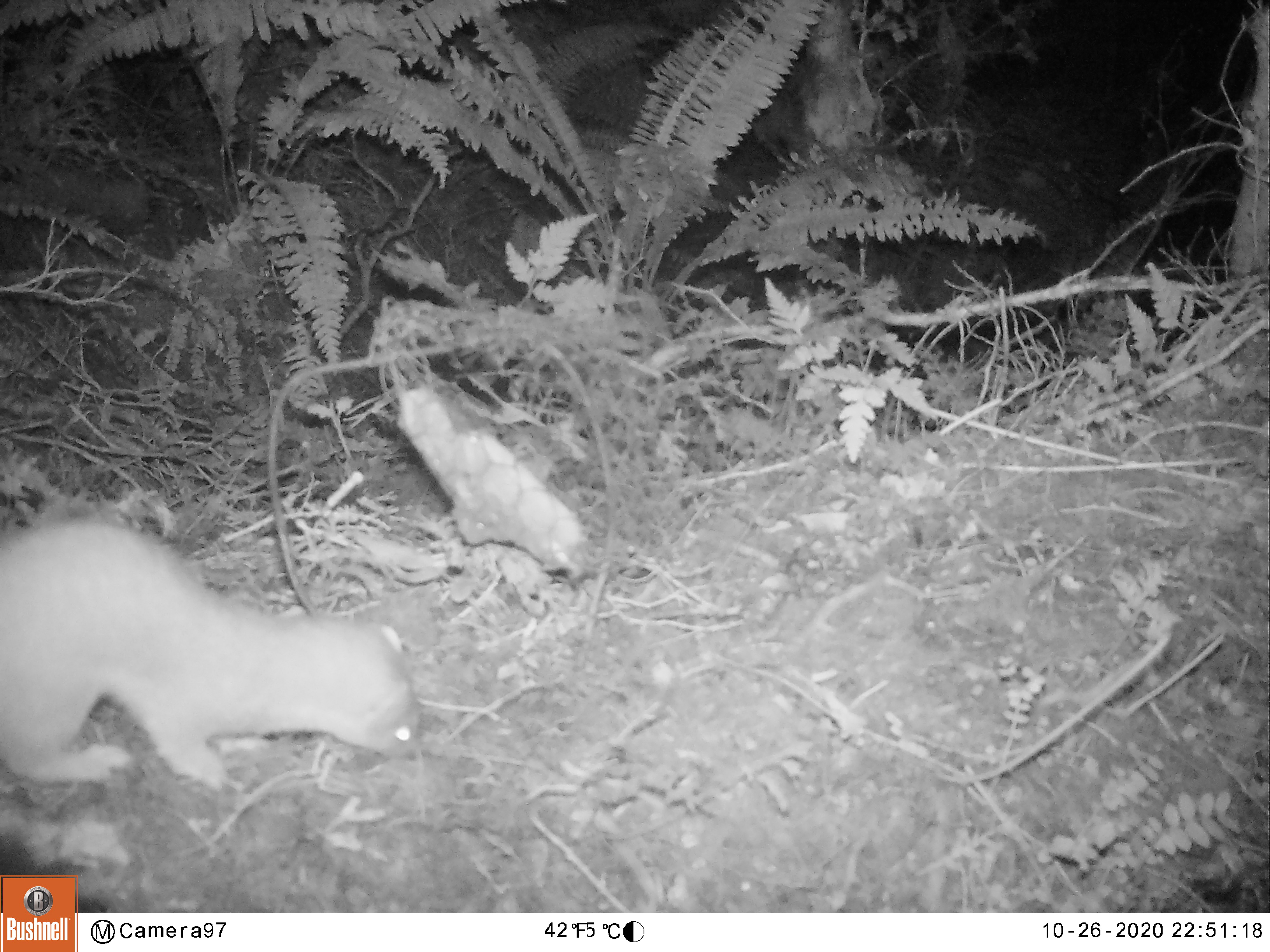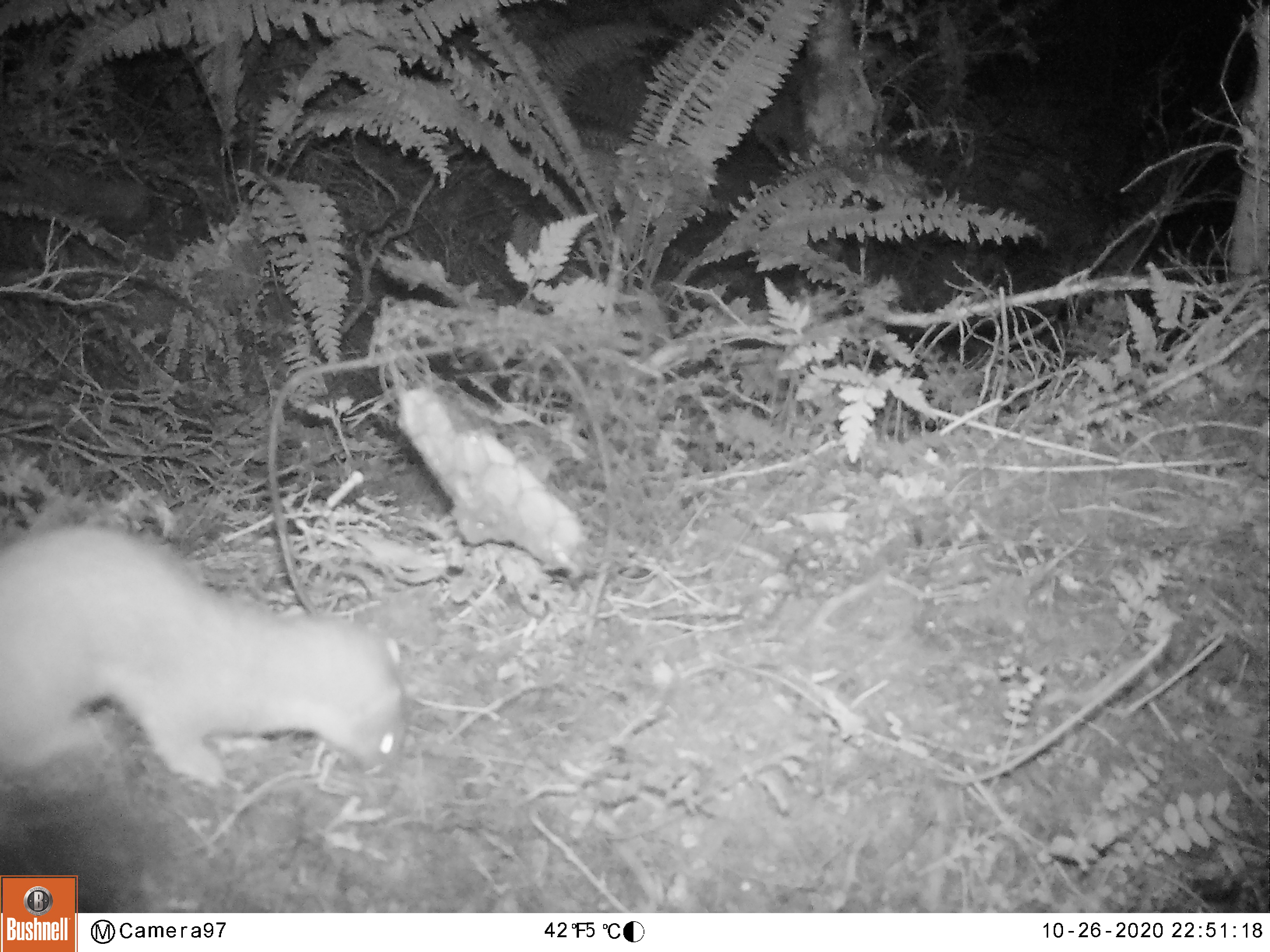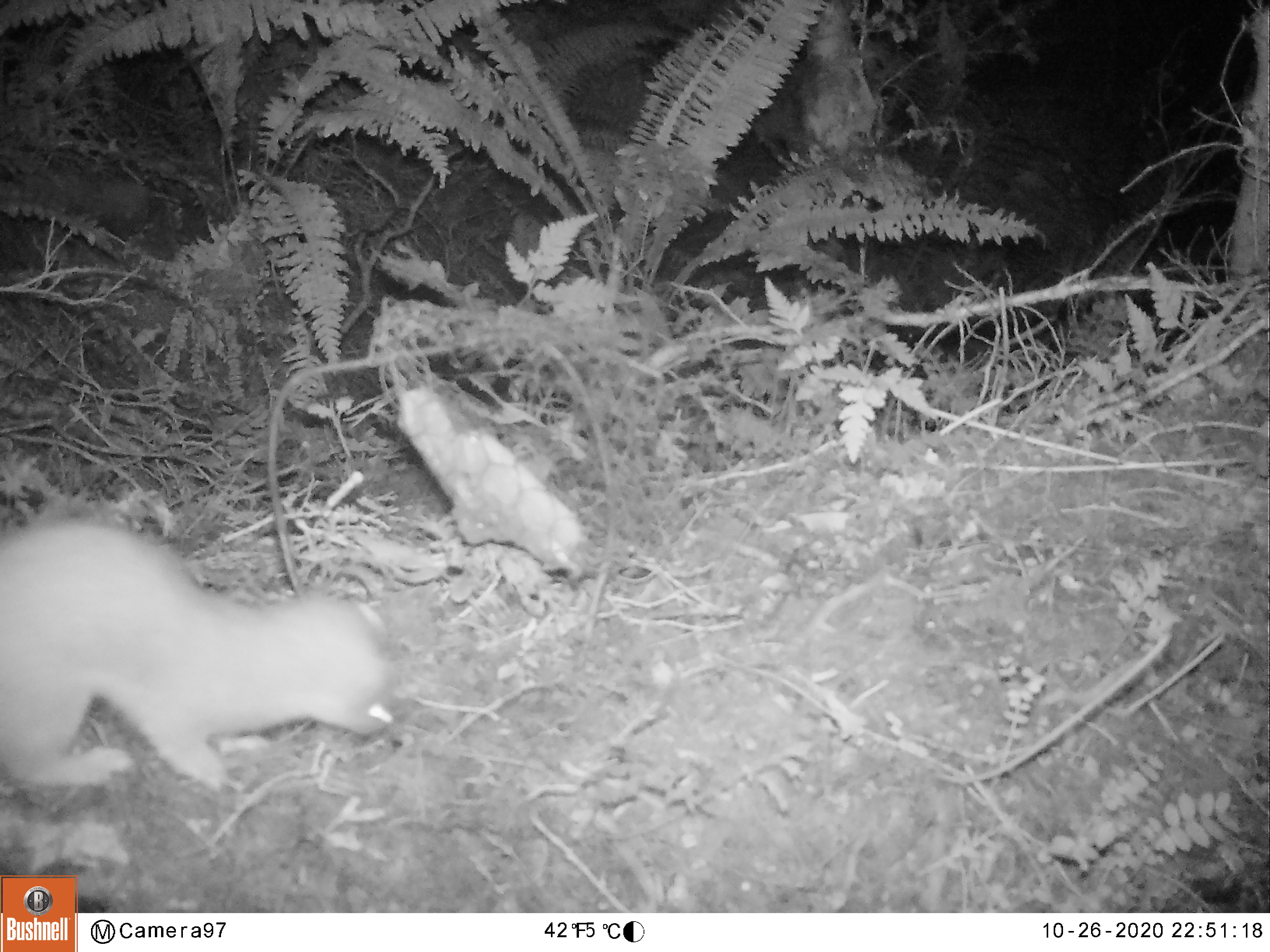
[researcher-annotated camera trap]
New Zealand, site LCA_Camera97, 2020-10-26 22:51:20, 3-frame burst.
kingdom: Animalia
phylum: Chordata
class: Mammalia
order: Carnivora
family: Mustelidae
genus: Mustela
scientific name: Mustela erminea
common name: stoat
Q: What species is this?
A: Stoat (Mustela erminea).